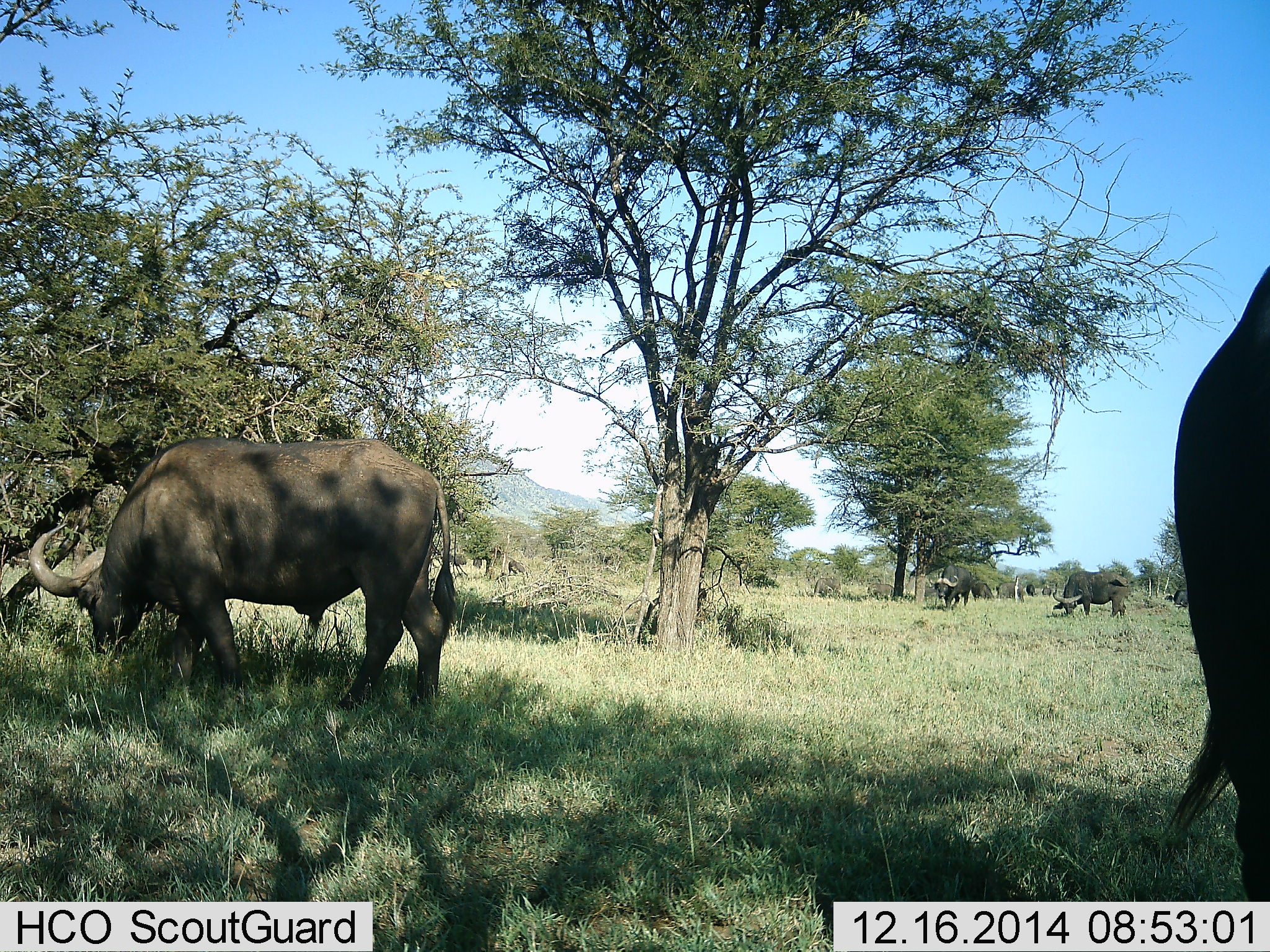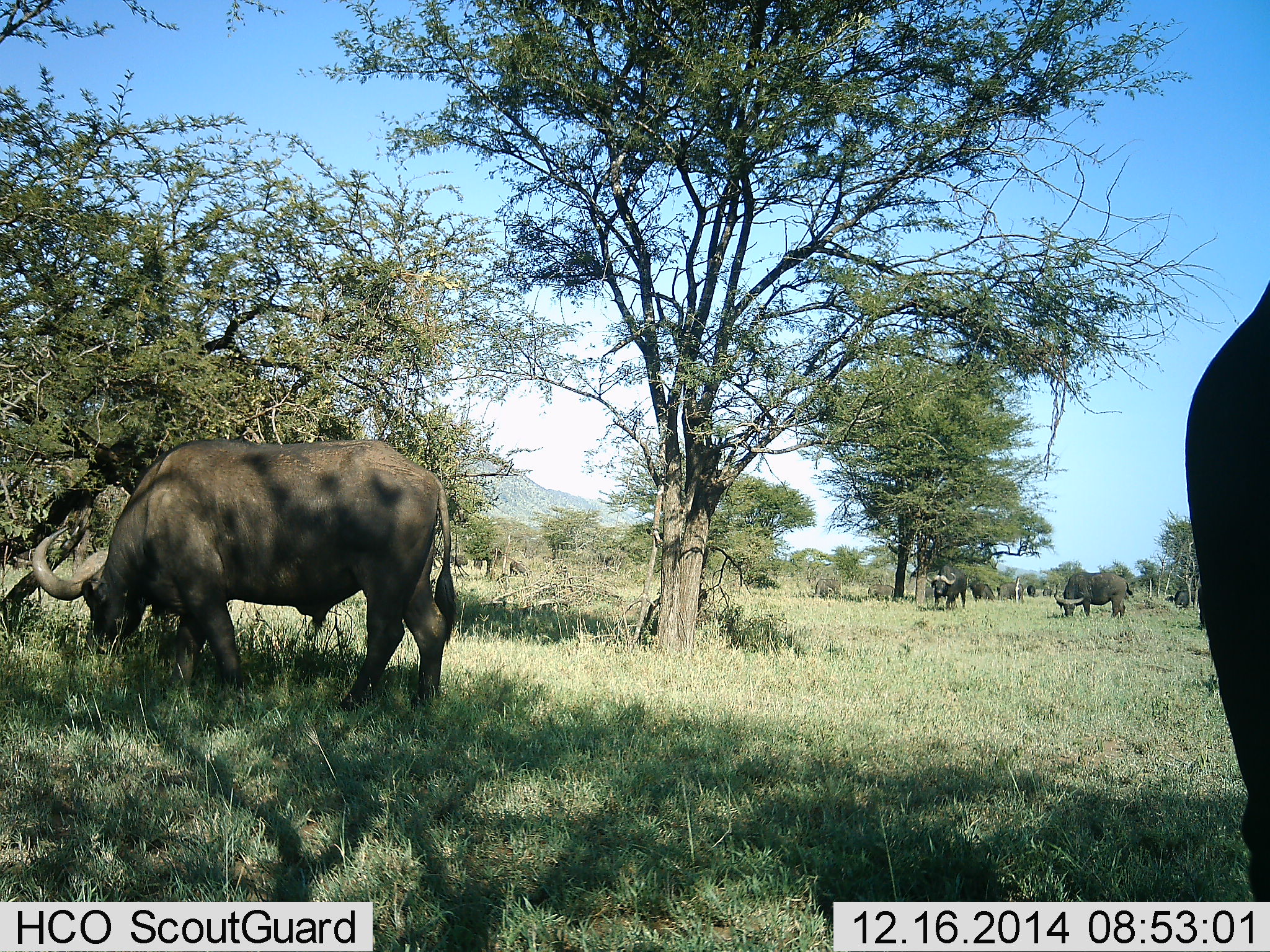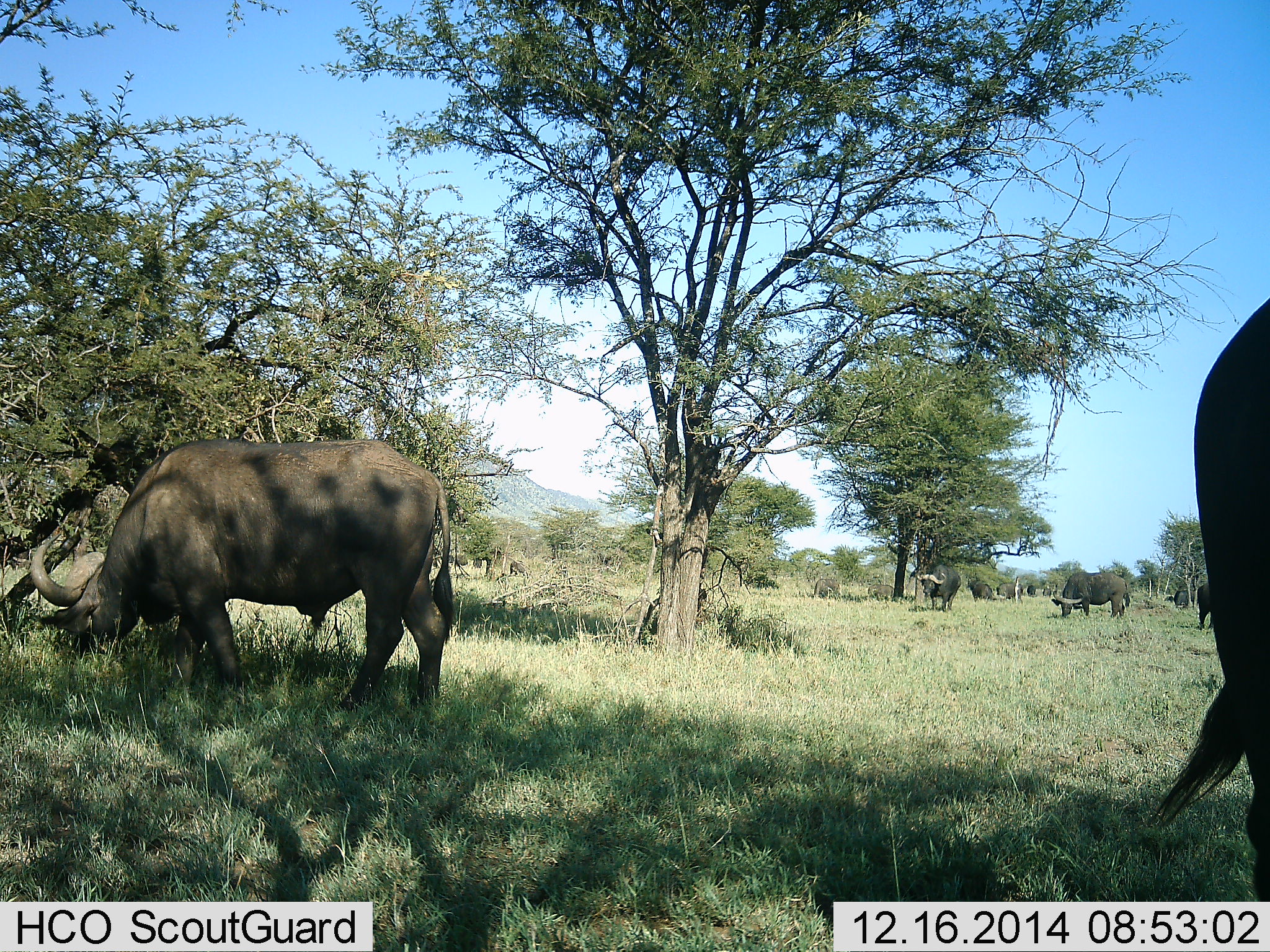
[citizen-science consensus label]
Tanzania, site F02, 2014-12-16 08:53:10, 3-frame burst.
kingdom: Animalia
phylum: Chordata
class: Mammalia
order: Artiodactyla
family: Bovidae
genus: Syncerus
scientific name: Syncerus caffer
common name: cape buffalo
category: buffalo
Buffalo (cape buffalo) (Syncerus caffer), count 5. Behavior (volunteer vote fractions): standing 50%, resting 0%, moving 8%, interacting 0%. Young present (vote fraction): 0%. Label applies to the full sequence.